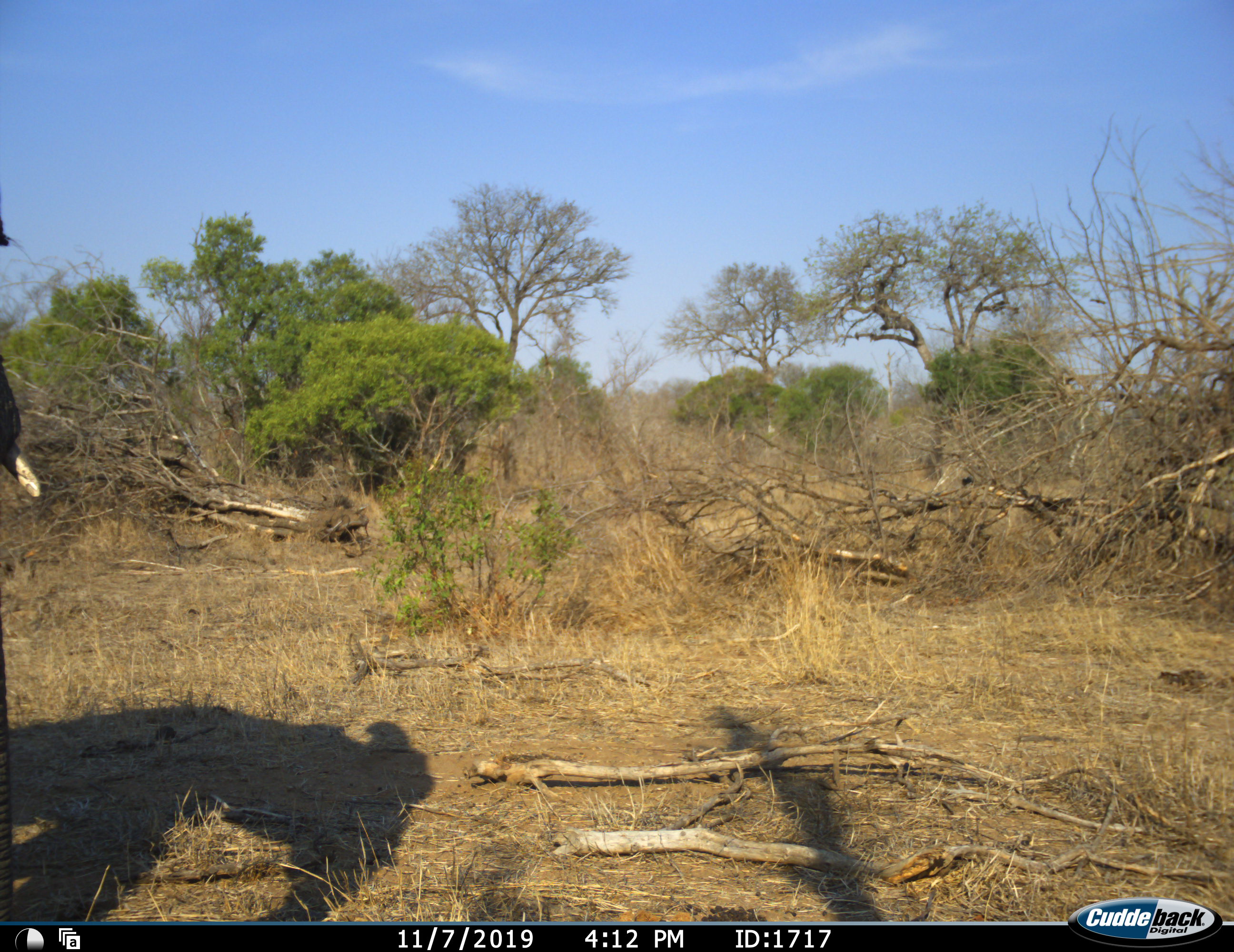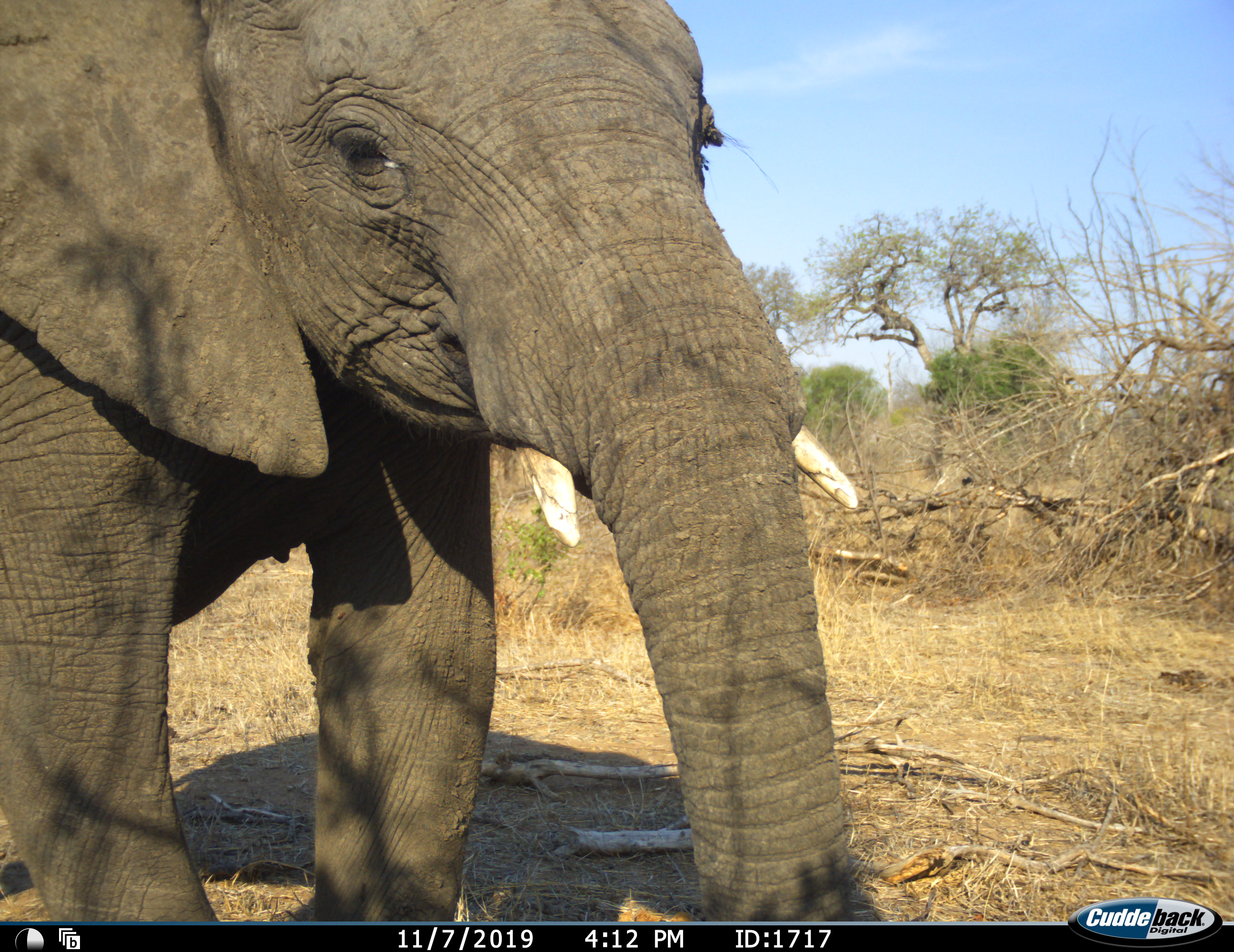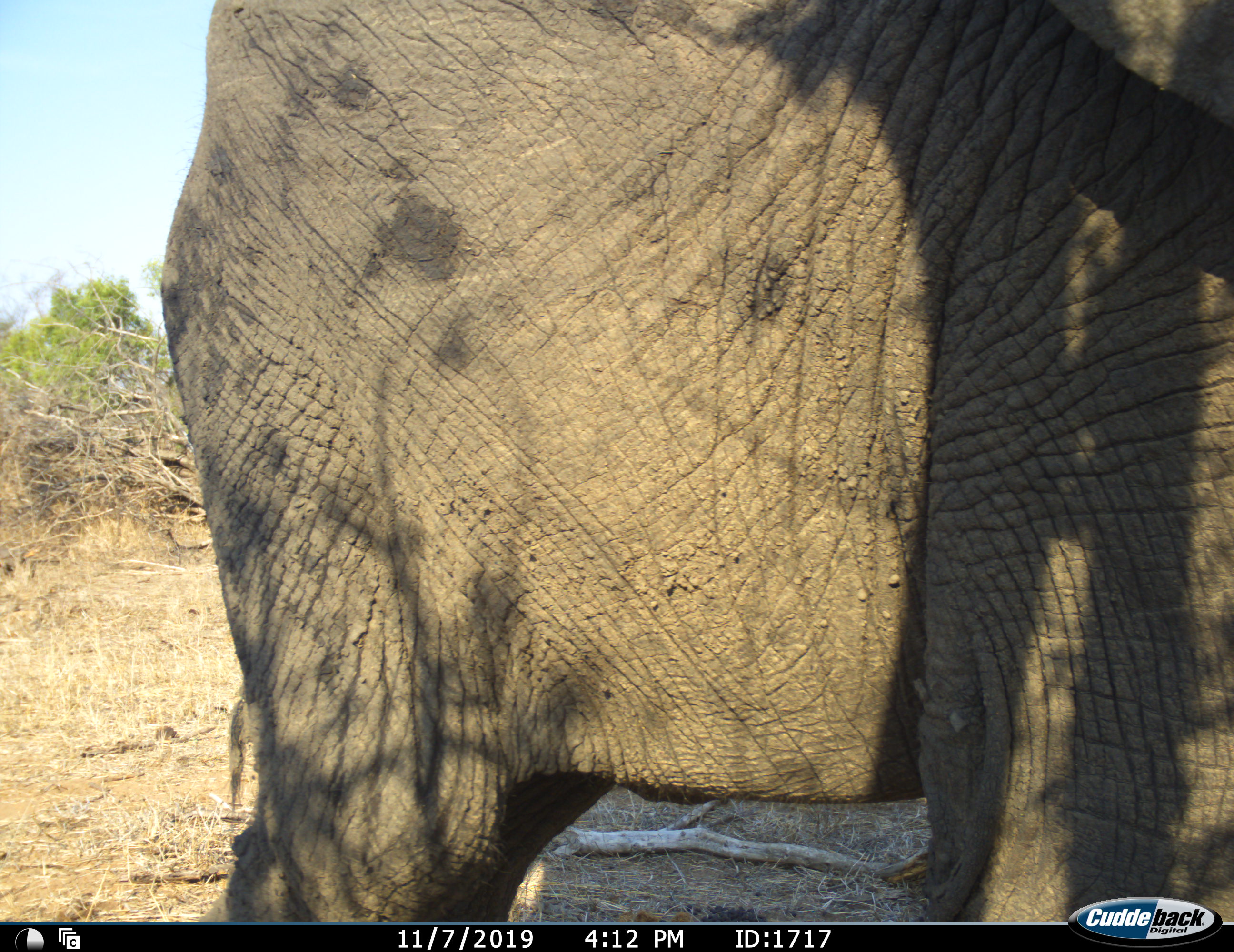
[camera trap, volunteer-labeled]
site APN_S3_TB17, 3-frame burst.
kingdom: Animalia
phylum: Chordata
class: Mammalia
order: Proboscidea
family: Elephantidae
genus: Loxodonta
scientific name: Loxodonta africana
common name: african bush elephant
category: elephant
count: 1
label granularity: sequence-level